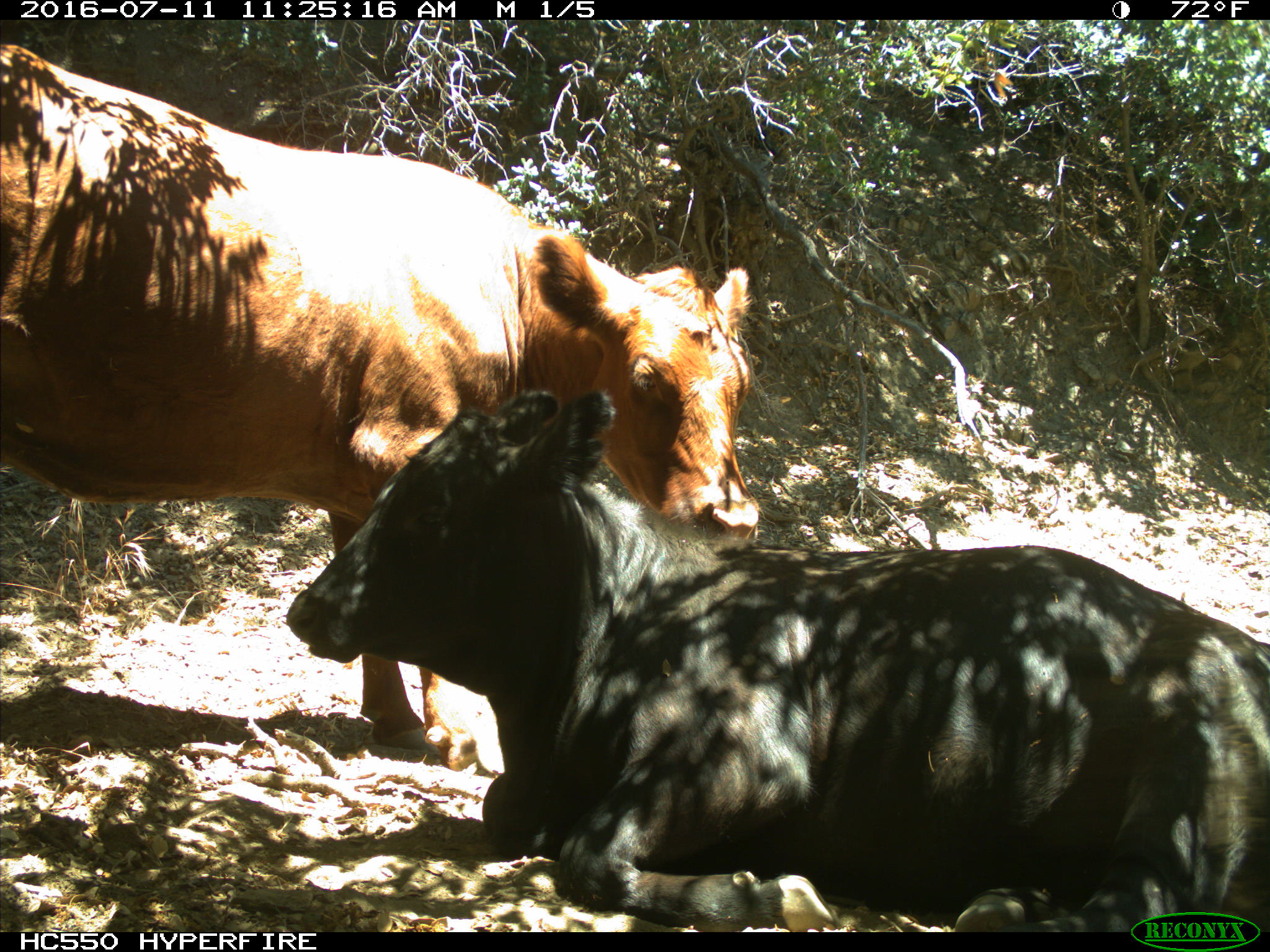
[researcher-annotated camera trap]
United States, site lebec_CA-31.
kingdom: Animalia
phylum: Chordata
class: Mammalia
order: Artiodactyla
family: Bovidae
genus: Bos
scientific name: Bos taurus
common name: domestic cow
Bos taurus (domestic cow).